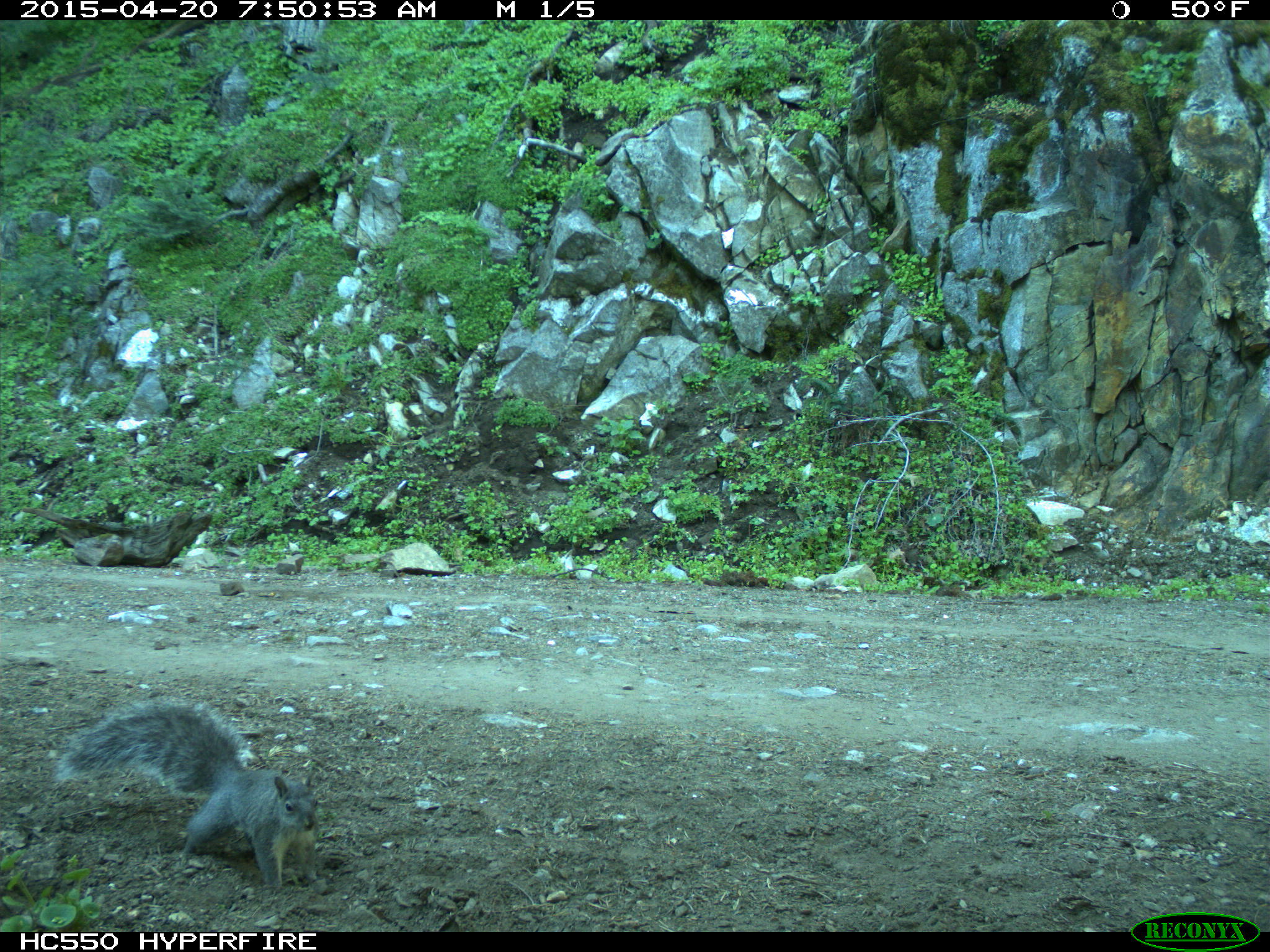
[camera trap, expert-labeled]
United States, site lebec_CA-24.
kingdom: Animalia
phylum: Chordata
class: Mammalia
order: Rodentia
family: Sciuridae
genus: Sciurus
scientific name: Sciurus carolinensis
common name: eastern gray squirrel